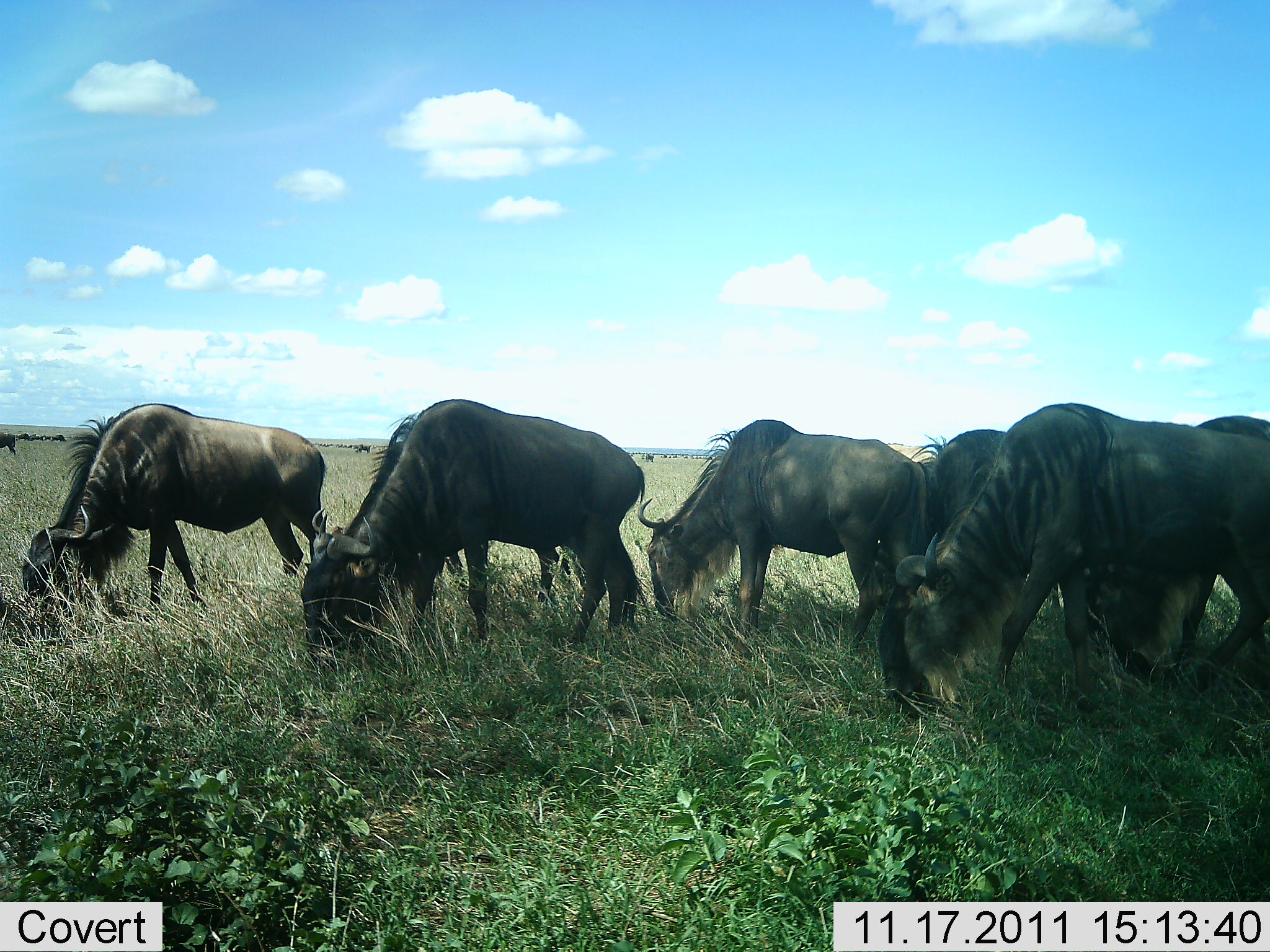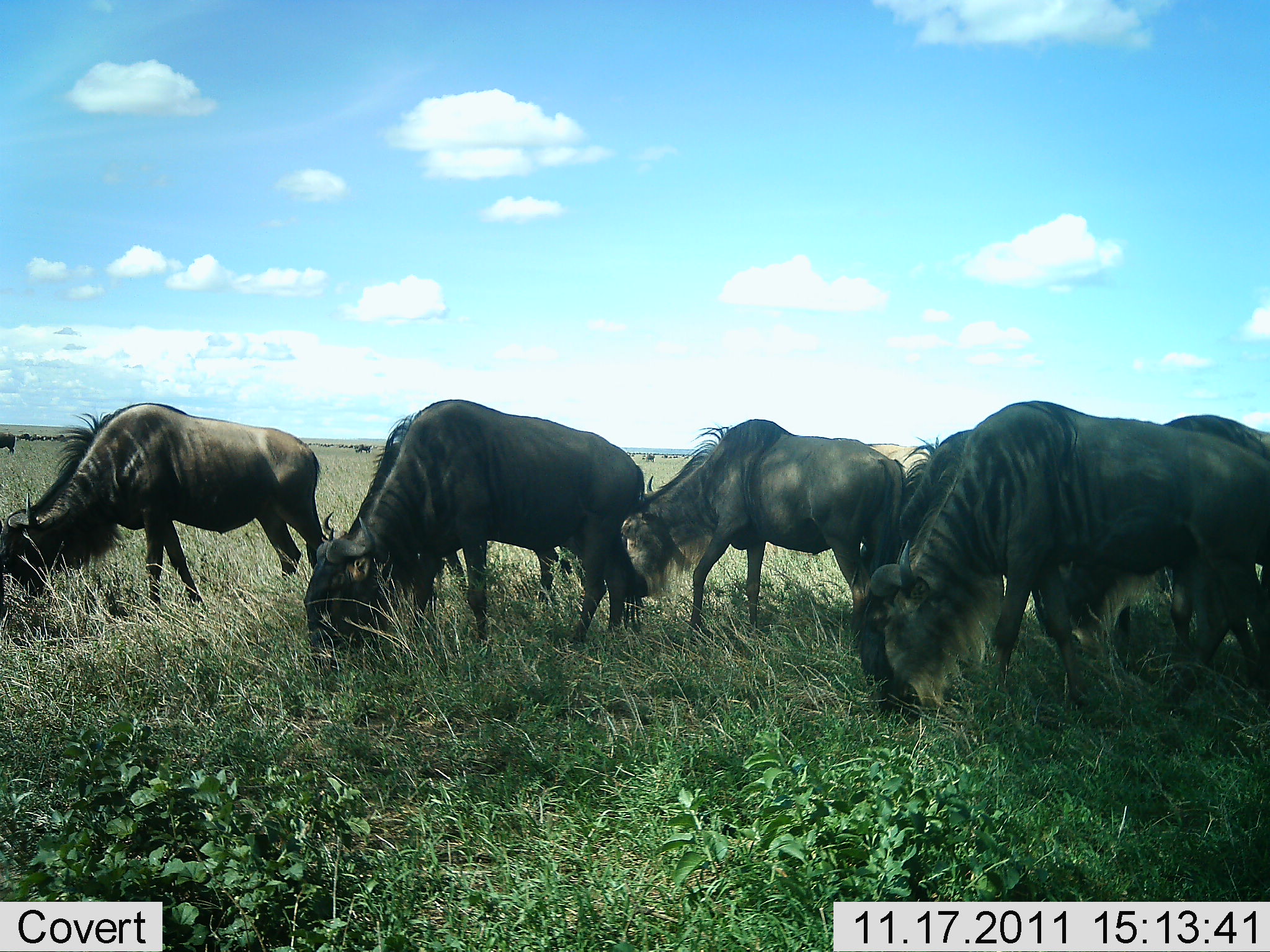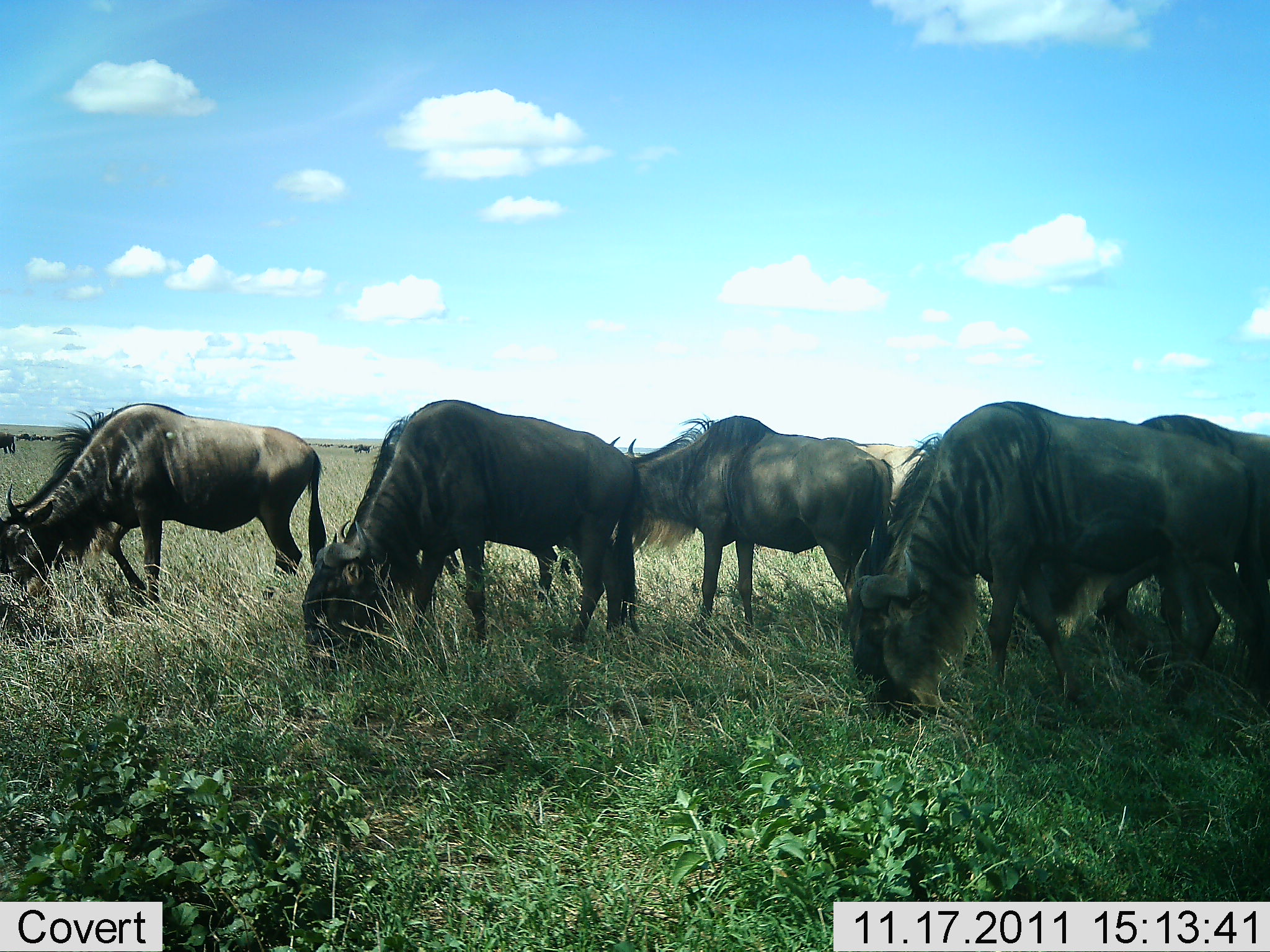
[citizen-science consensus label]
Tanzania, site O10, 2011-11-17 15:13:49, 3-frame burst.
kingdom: Animalia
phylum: Chordata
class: Mammalia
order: Artiodactyla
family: Bovidae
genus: Connochaetes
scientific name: Connochaetes taurinus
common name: blue wildebeest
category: wildebeest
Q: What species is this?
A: Wildebeest (blue wildebeest) (Connochaetes taurinus).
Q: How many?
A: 6.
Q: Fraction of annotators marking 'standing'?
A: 46%.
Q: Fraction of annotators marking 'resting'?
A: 8%.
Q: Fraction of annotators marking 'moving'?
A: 31%.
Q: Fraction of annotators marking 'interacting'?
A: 0%.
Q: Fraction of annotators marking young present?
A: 0%.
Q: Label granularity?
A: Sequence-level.